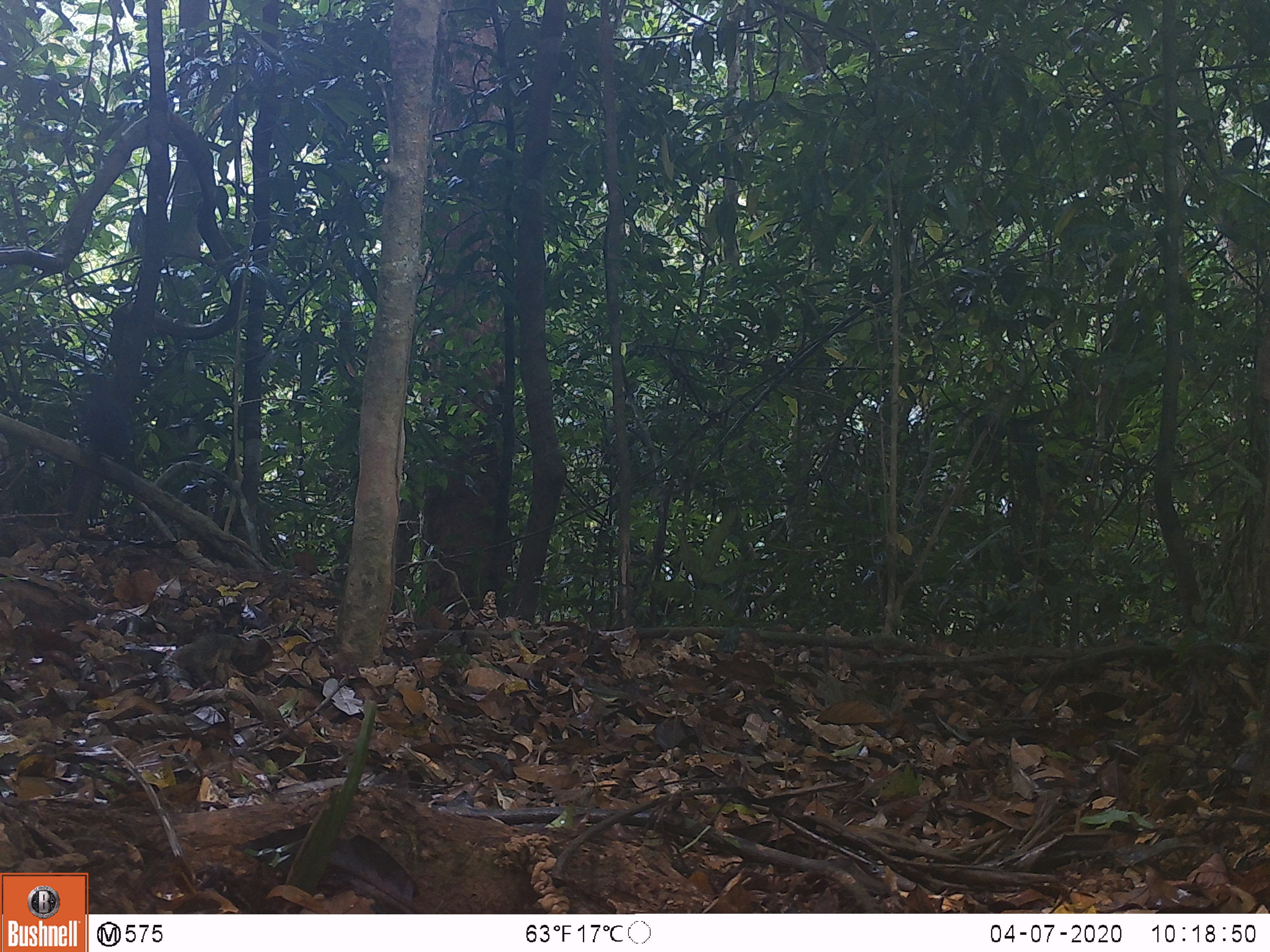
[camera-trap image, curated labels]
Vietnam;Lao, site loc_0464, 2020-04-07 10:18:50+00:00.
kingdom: Animalia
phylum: Chordata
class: Aves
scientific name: Aves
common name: bird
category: unidentified bird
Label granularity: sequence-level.